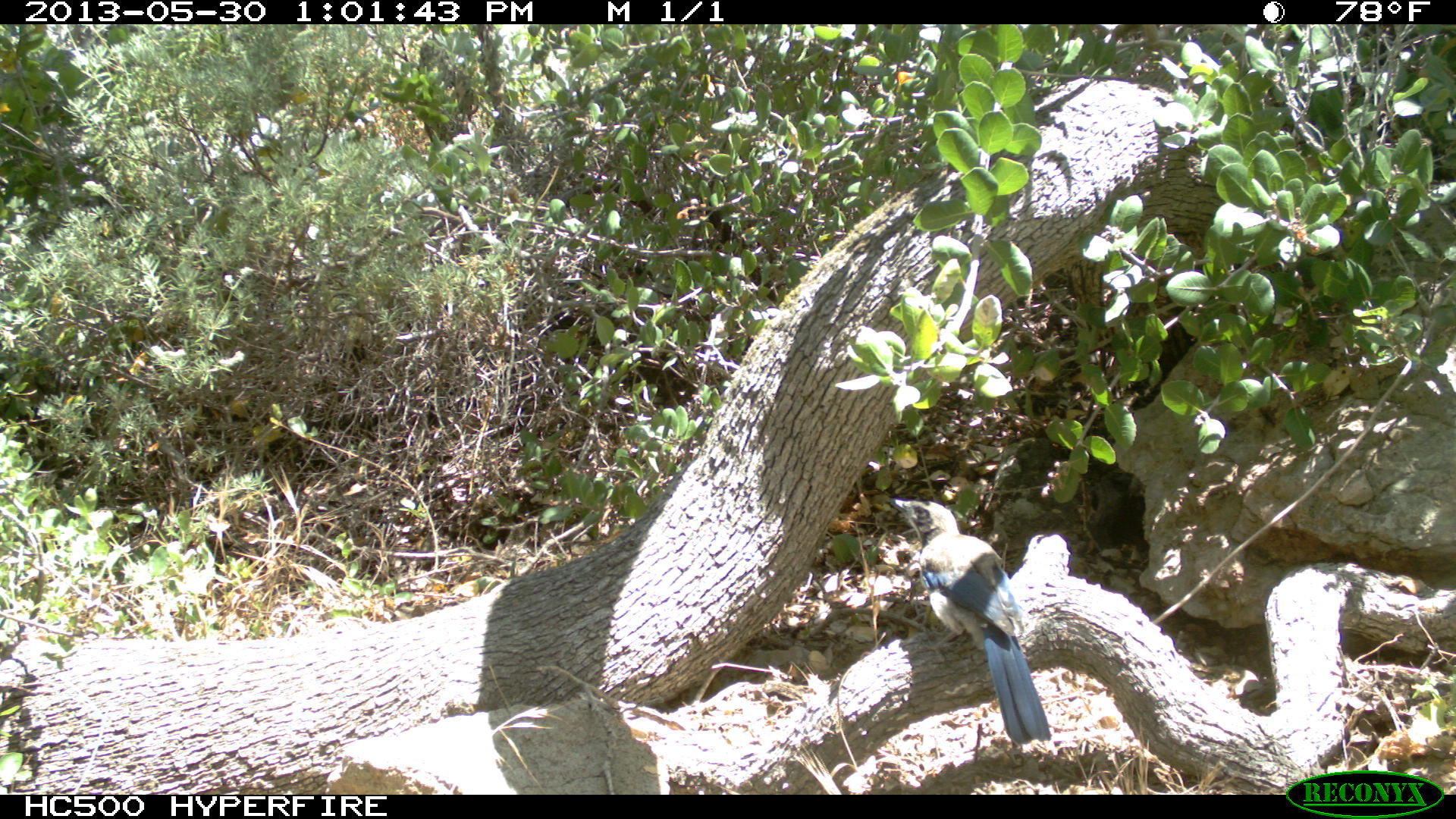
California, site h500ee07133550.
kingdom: Animalia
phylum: Chordata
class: Aves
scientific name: Aves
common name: bird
Bird (Aves).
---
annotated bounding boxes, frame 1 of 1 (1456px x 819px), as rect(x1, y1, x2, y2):
bird: rect(888, 498, 1051, 744)